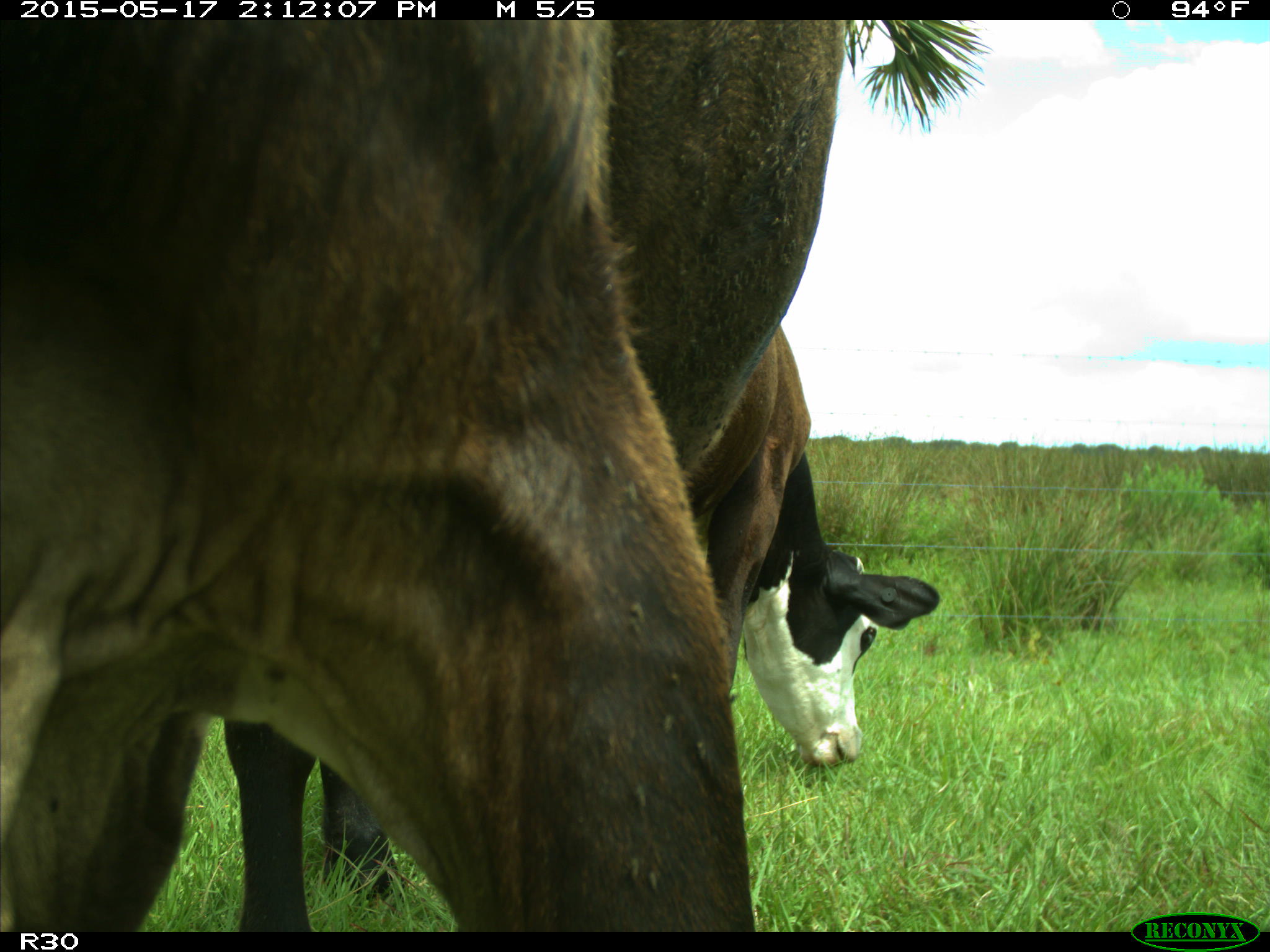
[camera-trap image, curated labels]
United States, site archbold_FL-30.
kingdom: Animalia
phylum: Chordata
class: Mammalia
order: Artiodactyla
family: Bovidae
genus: Bos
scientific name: Bos taurus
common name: domestic cow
Bos taurus (domestic cow).